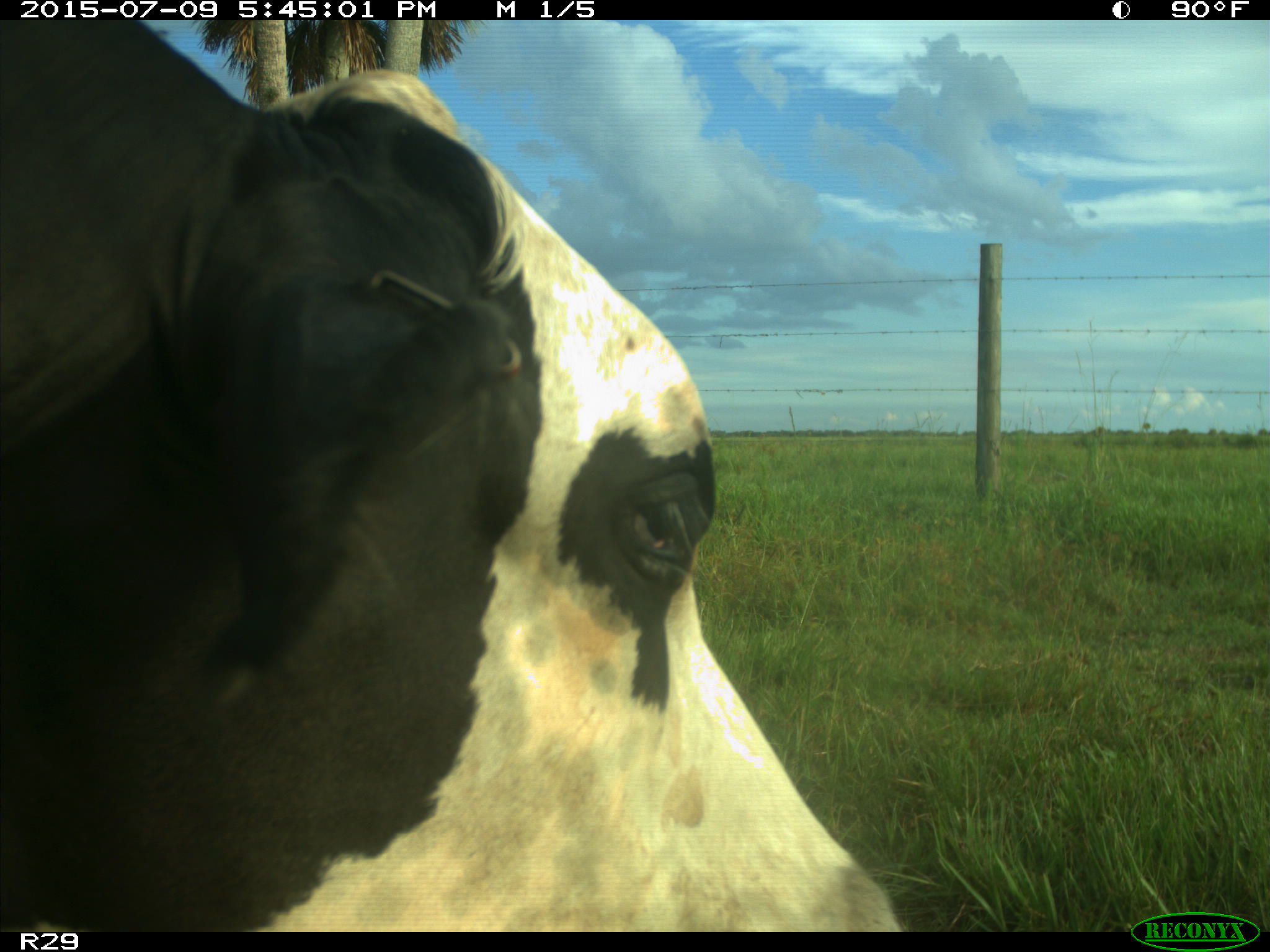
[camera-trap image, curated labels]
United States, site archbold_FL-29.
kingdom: Animalia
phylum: Chordata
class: Mammalia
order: Artiodactyla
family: Bovidae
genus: Bos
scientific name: Bos taurus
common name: domestic cow